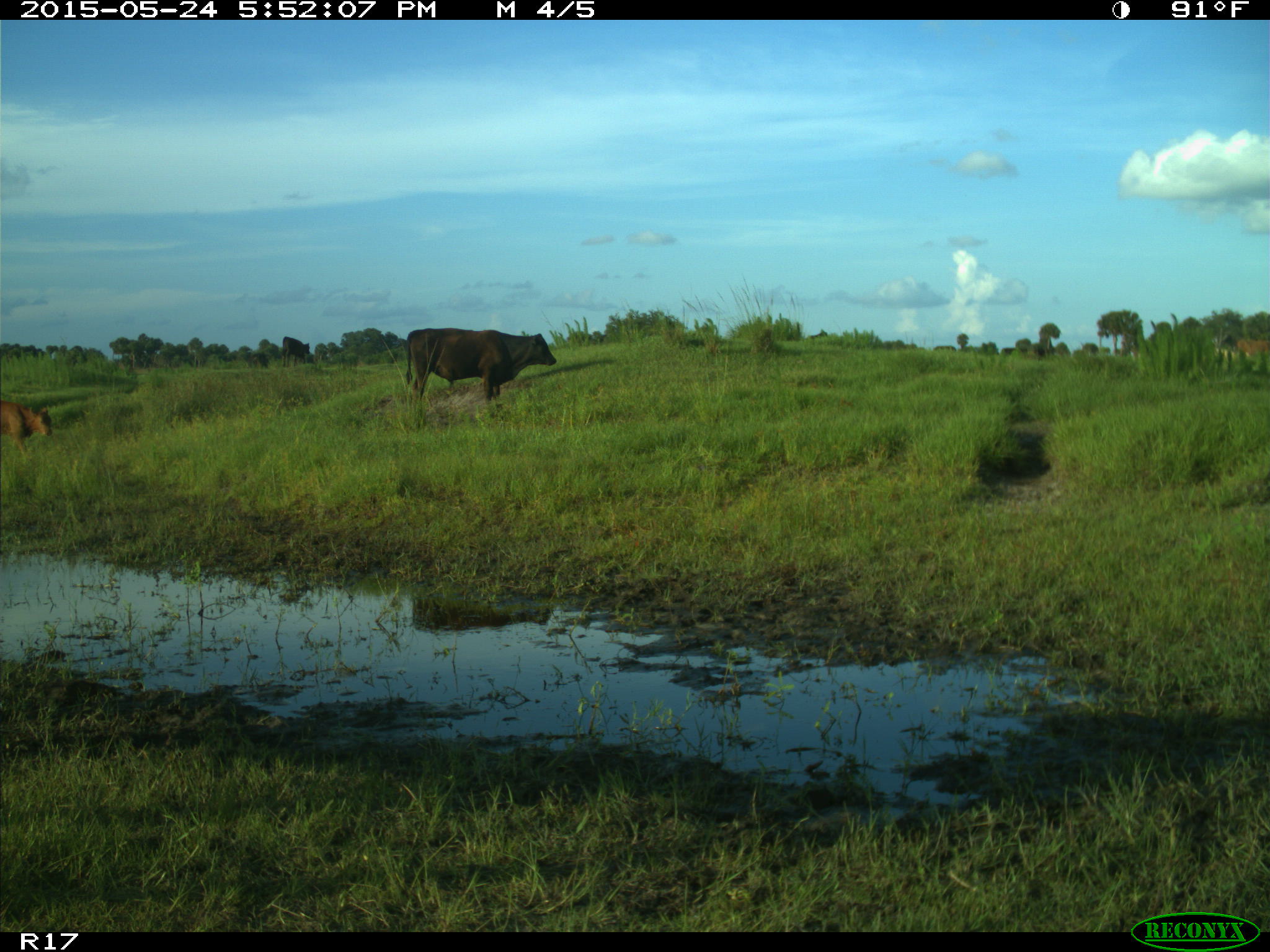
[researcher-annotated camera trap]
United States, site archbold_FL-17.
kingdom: Animalia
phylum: Chordata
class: Mammalia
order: Artiodactyla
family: Bovidae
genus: Bos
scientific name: Bos taurus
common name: domestic cow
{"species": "Bos taurus (domestic cow)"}